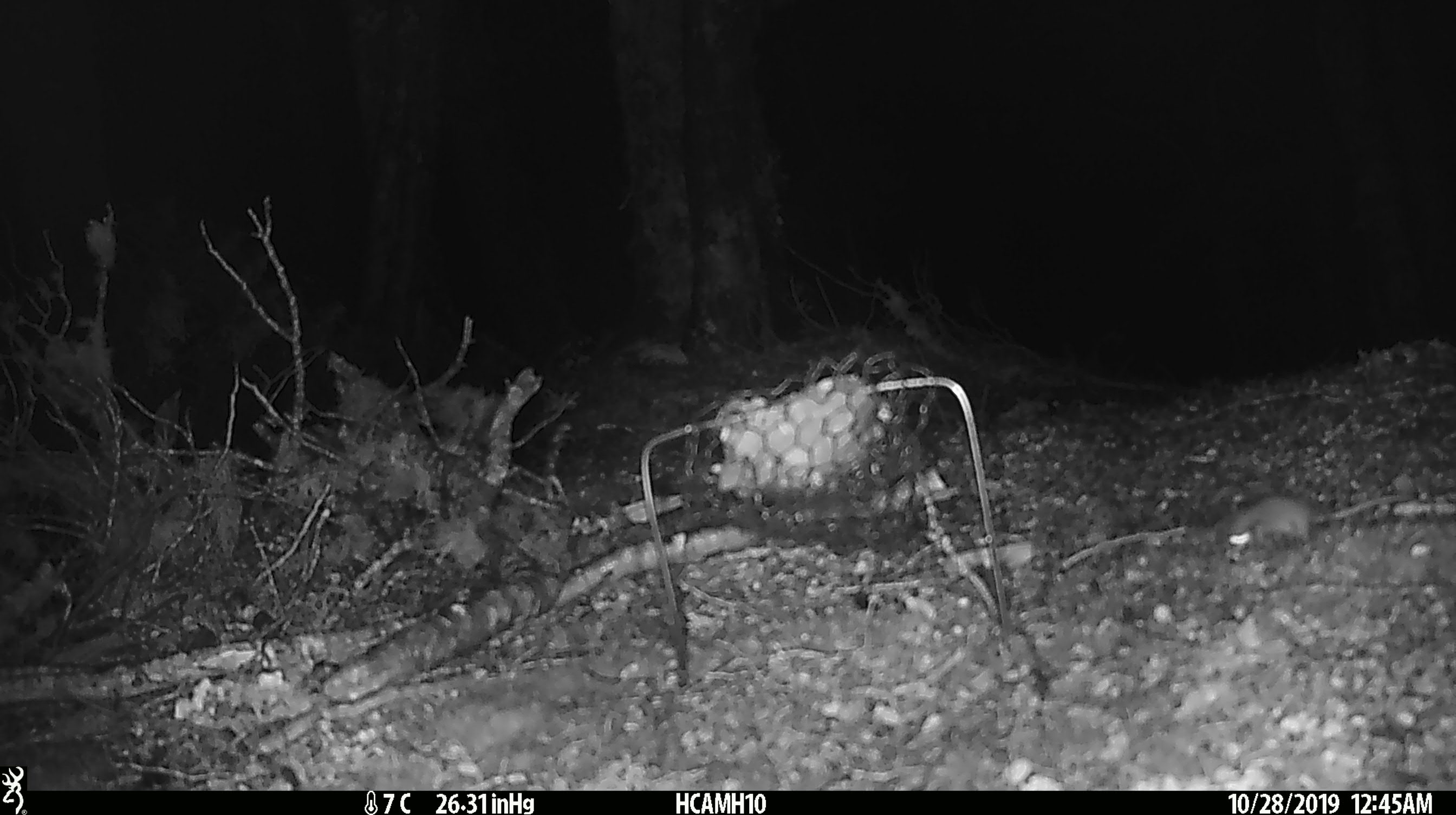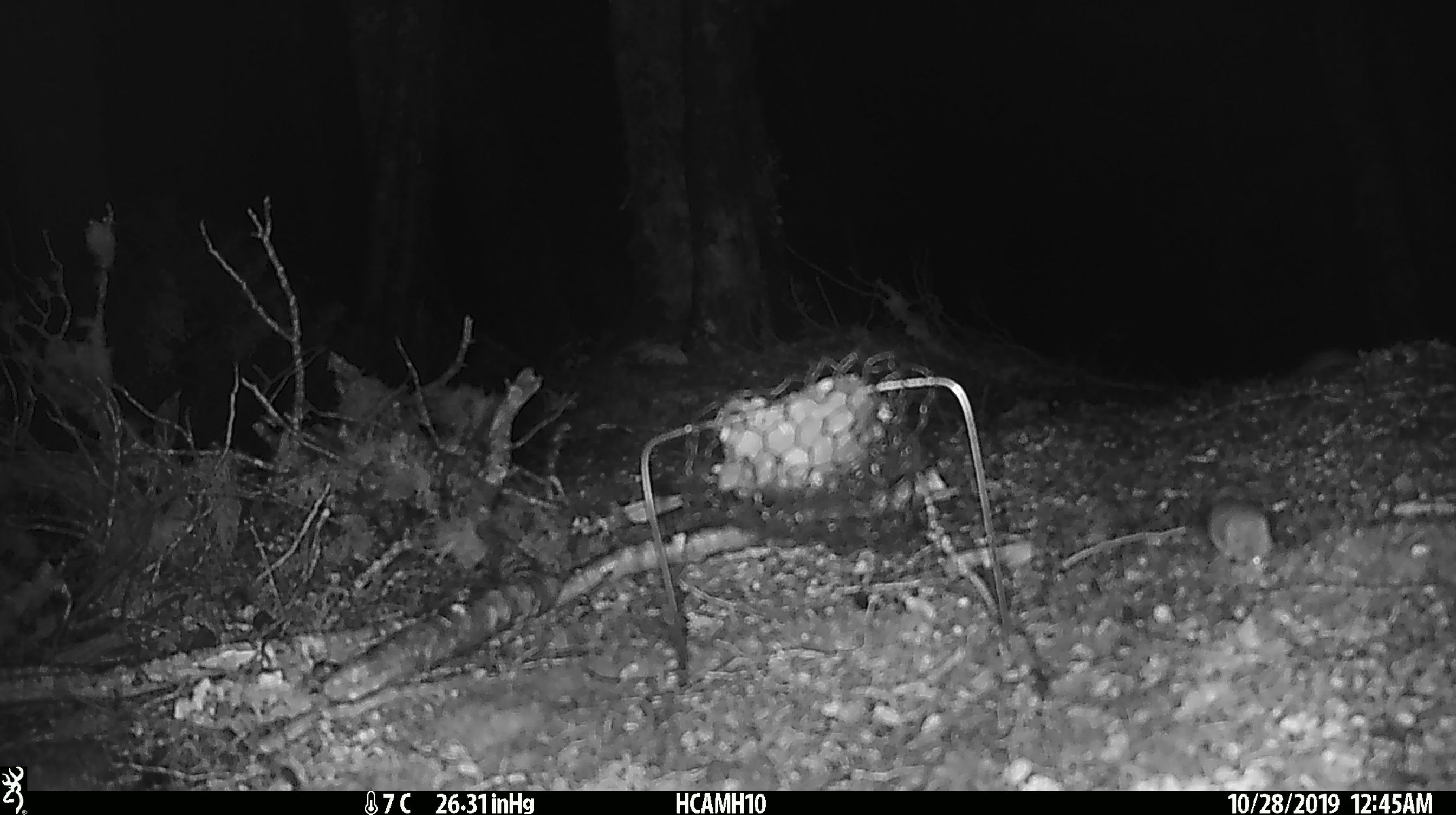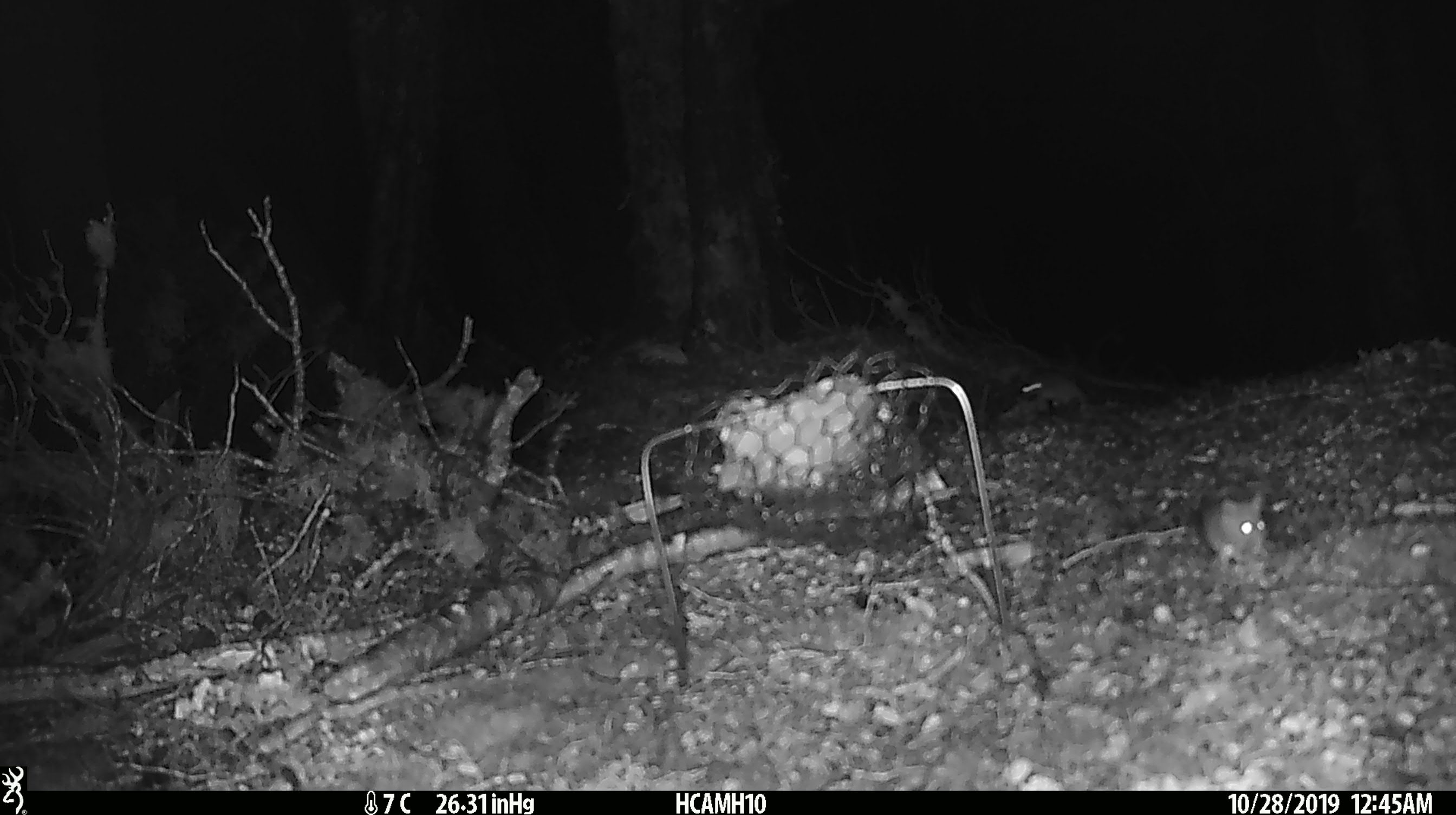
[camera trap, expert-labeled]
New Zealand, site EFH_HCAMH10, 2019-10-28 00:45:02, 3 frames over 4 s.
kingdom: Animalia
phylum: Chordata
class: Mammalia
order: Rodentia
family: Muridae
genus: Mus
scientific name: Mus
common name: mouse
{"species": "mouse (Mus)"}